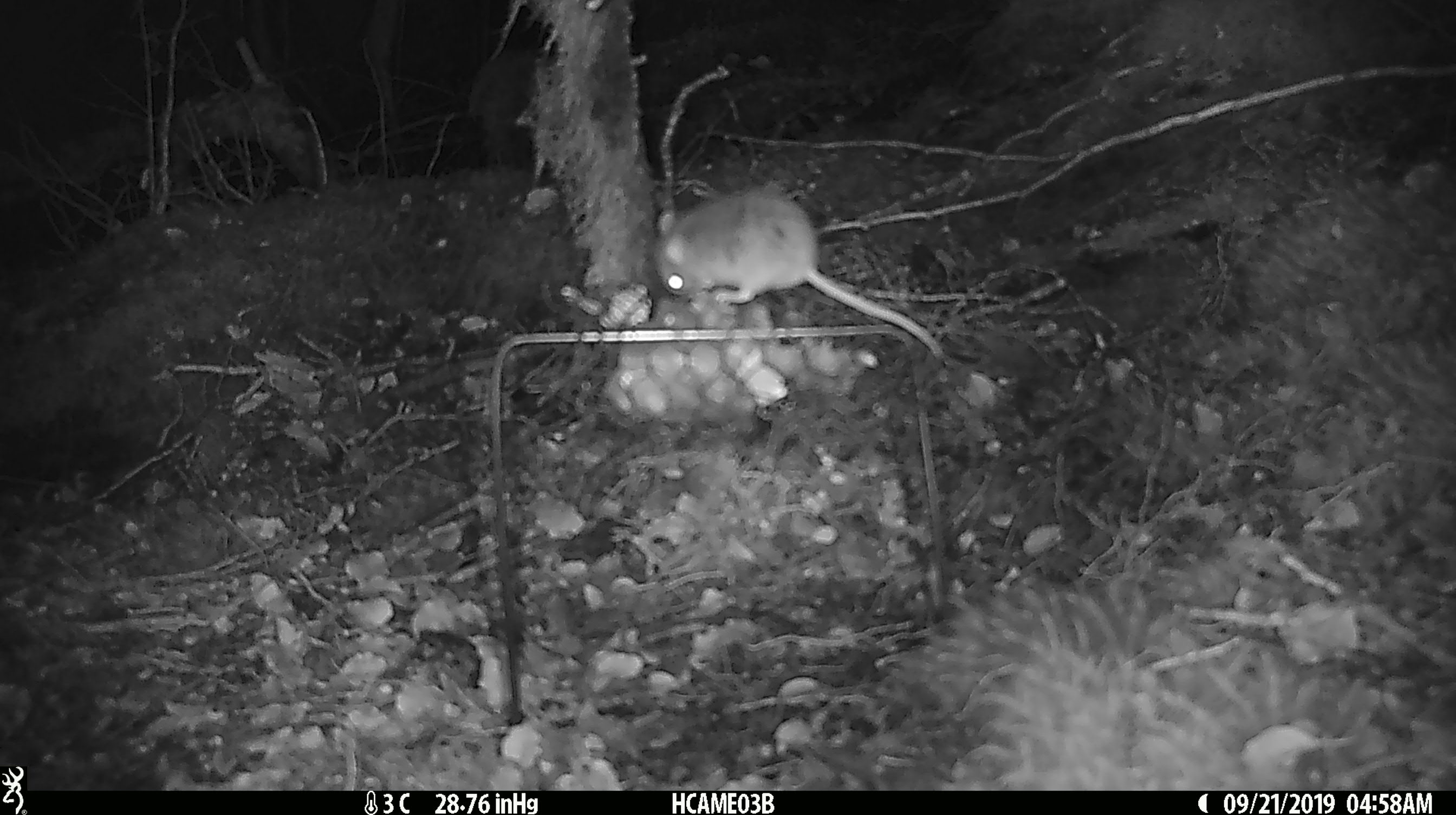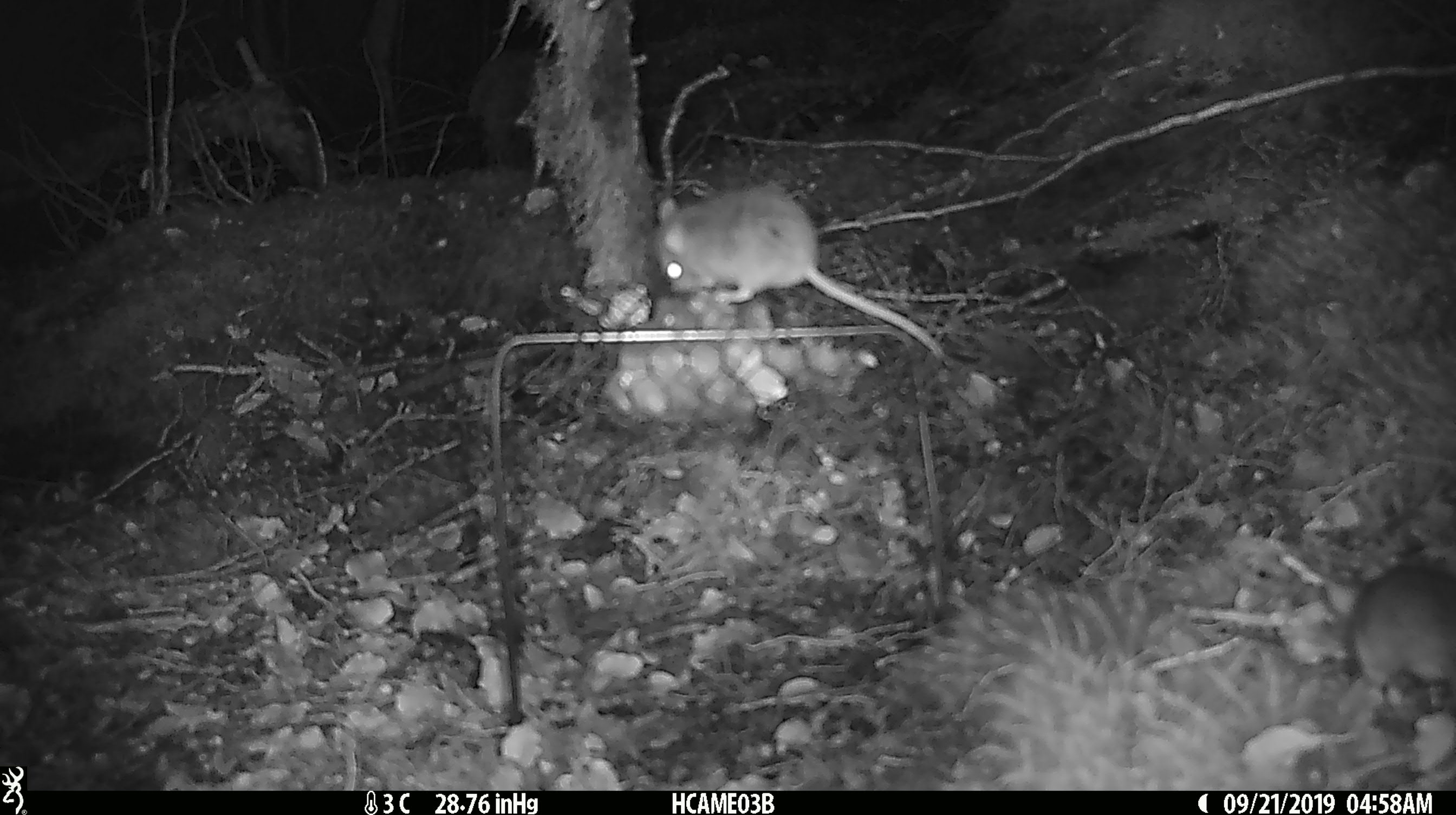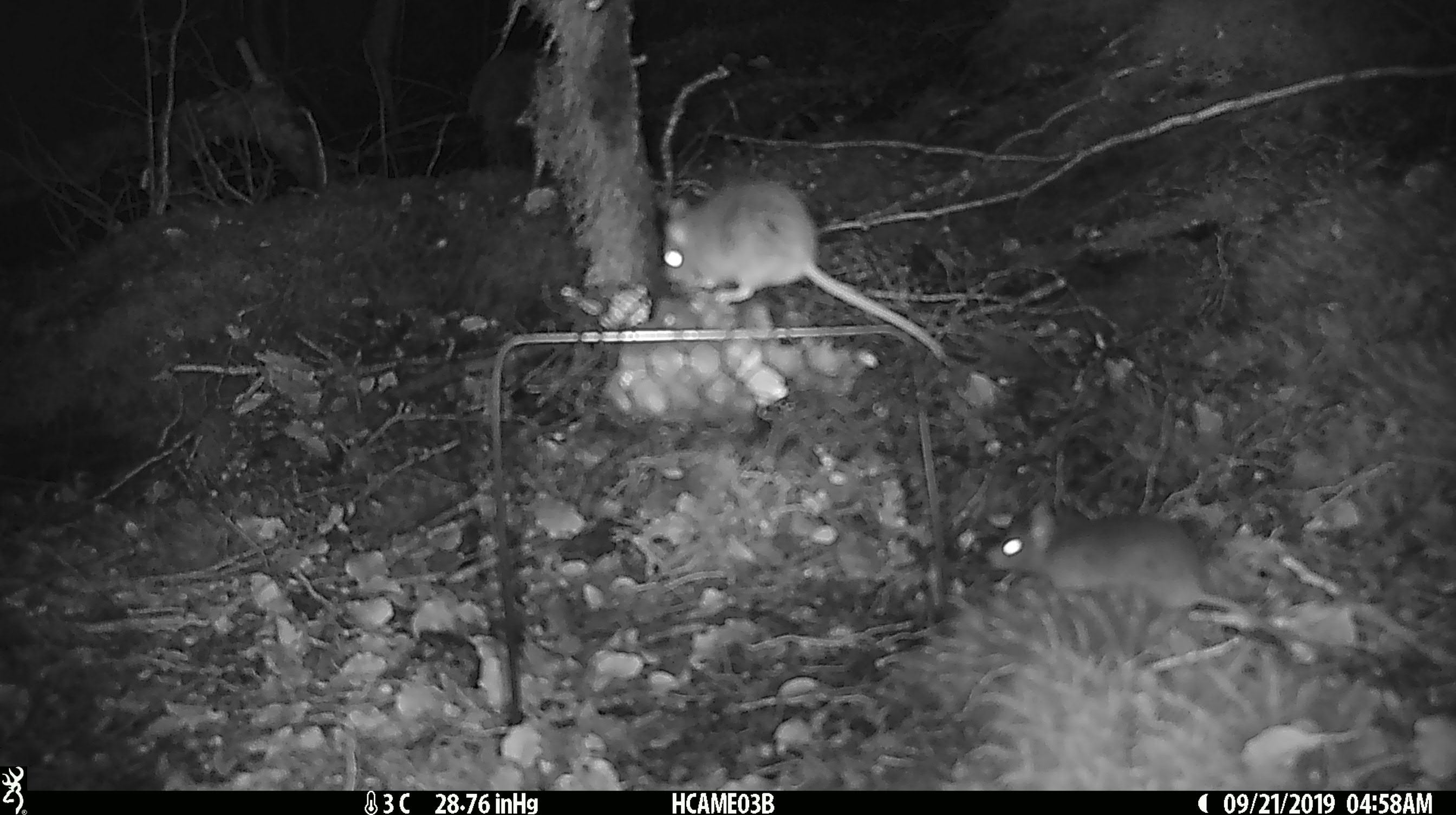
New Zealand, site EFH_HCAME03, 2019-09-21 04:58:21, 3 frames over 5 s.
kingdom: Animalia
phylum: Chordata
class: Mammalia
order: Rodentia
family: Muridae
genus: Mus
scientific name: Mus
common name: mouse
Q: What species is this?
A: Mouse (Mus).